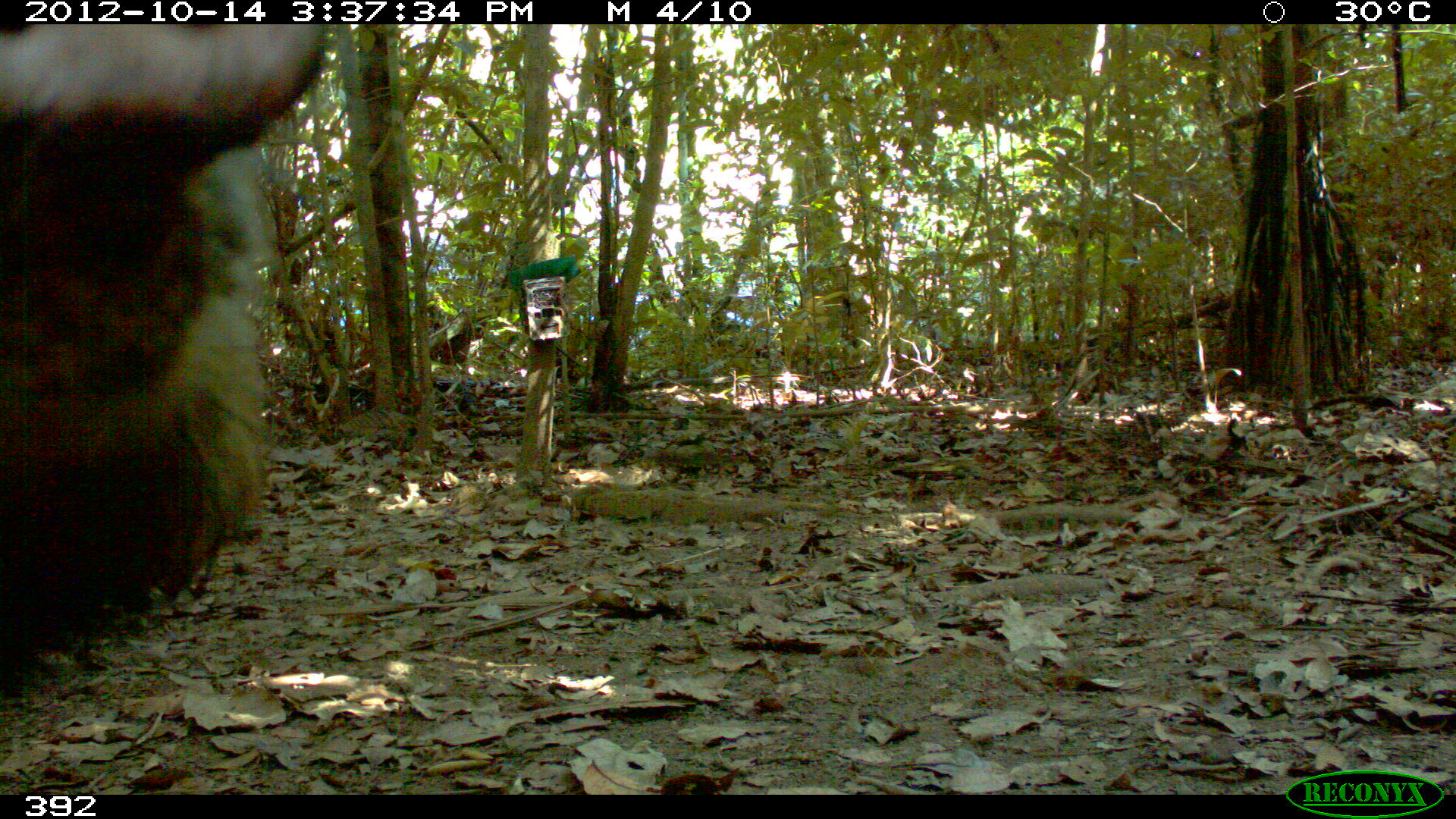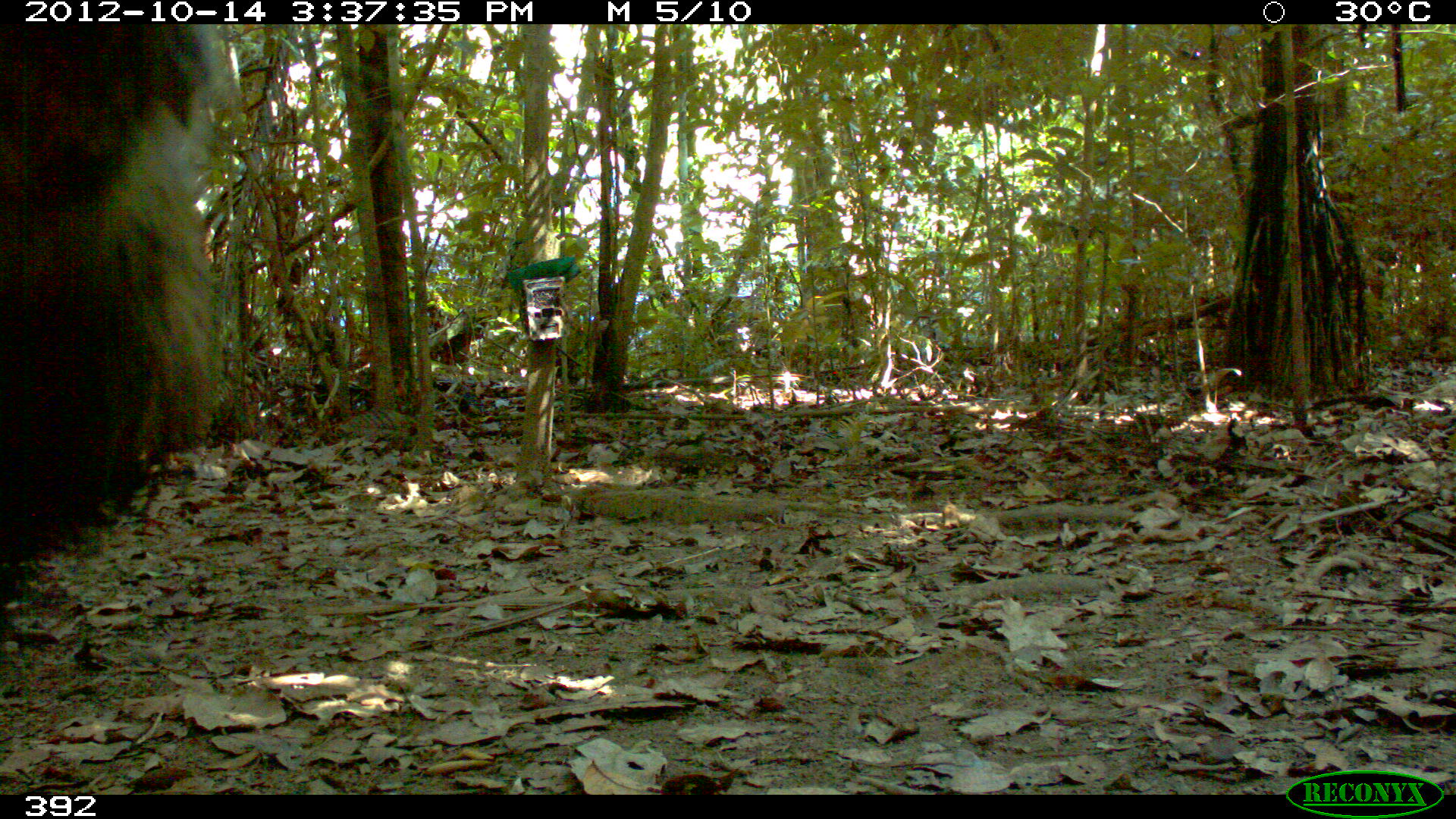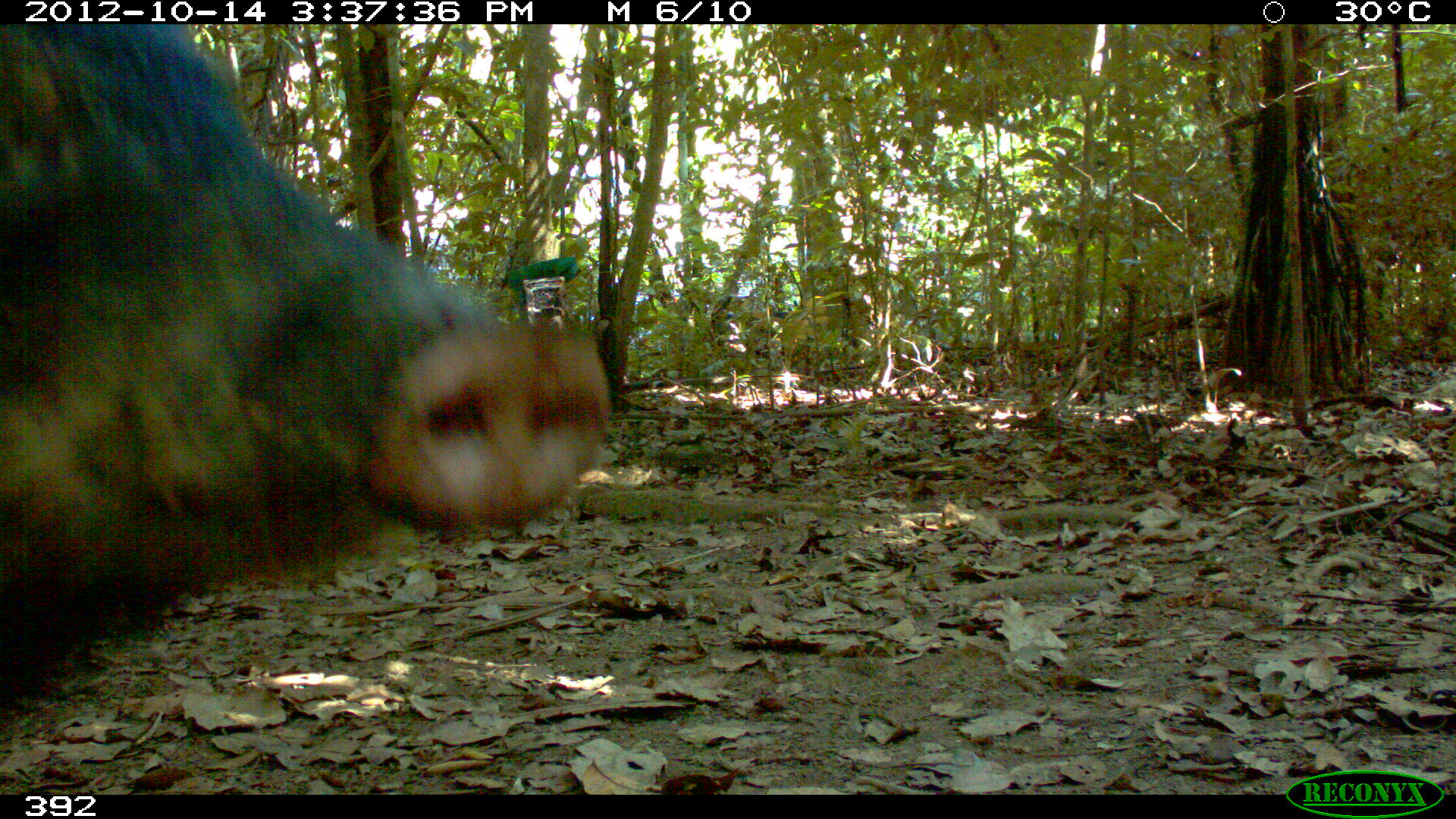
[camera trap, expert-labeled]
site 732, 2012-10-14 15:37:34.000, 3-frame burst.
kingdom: Animalia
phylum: Chordata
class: Mammalia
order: Artiodactyla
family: Tayassuidae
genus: Tayassu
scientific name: Tayassu pecari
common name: white-lipped peccary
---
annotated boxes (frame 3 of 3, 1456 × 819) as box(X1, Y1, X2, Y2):
tayassu pecari: box(0, 22, 610, 719)